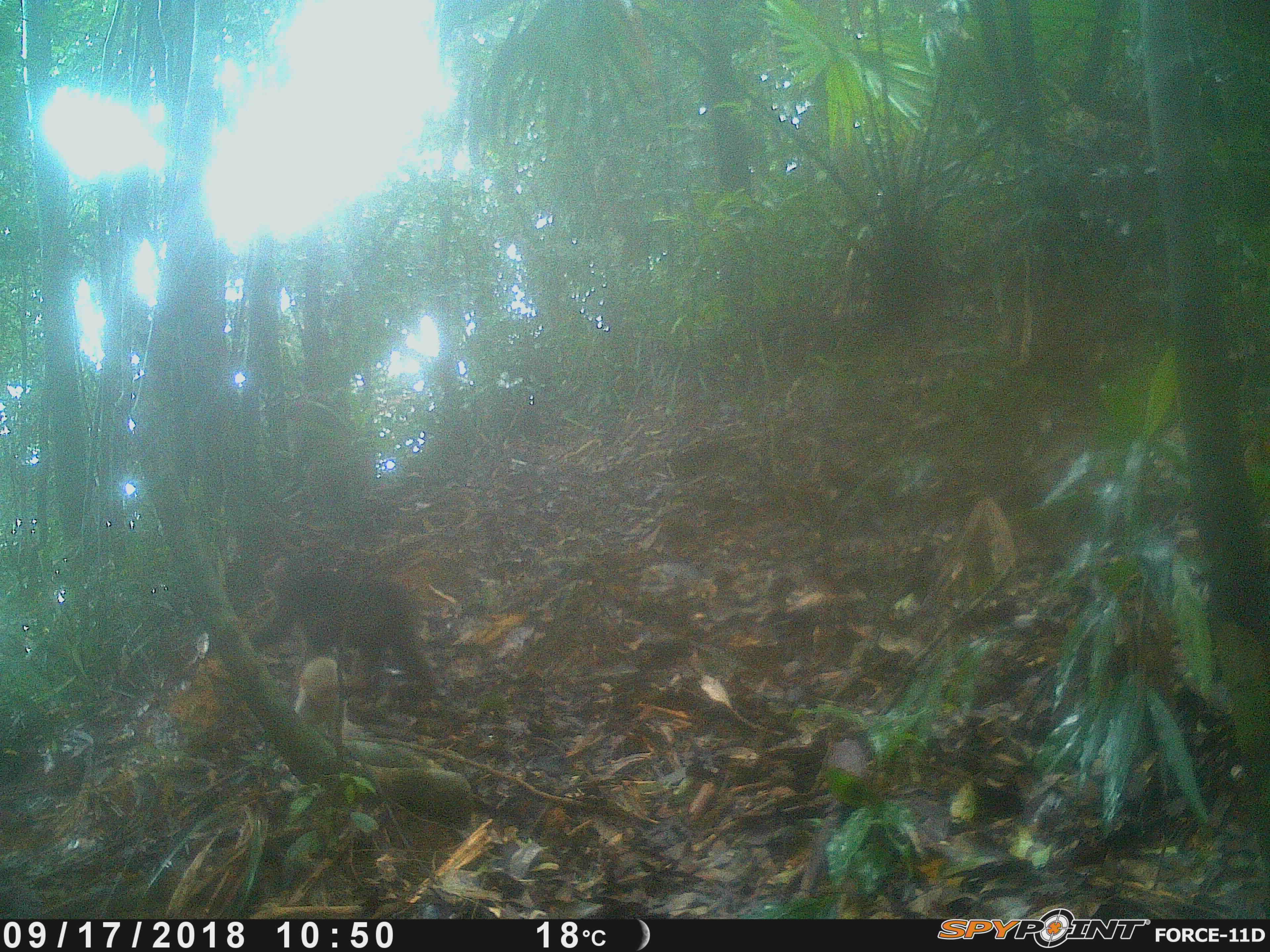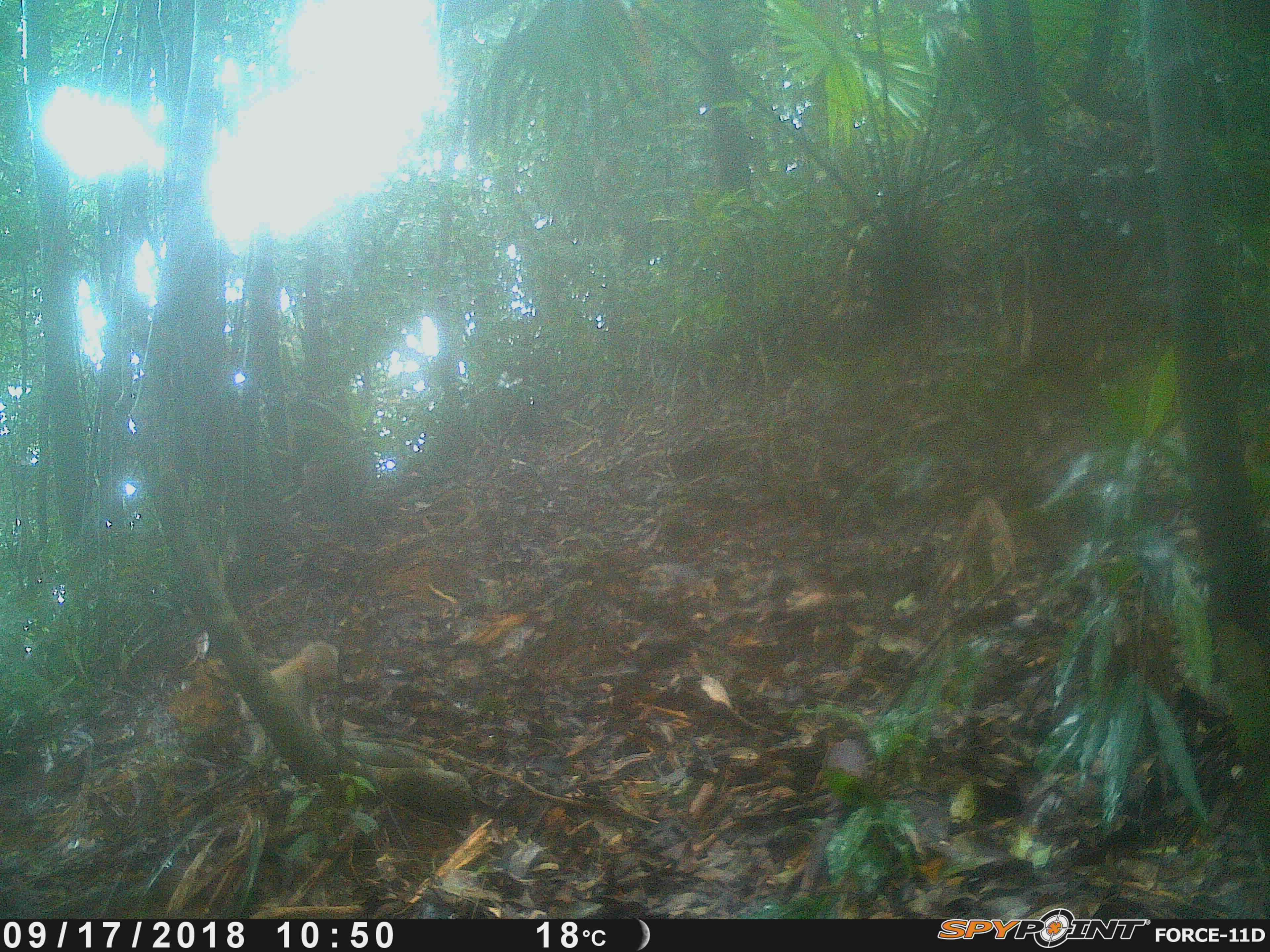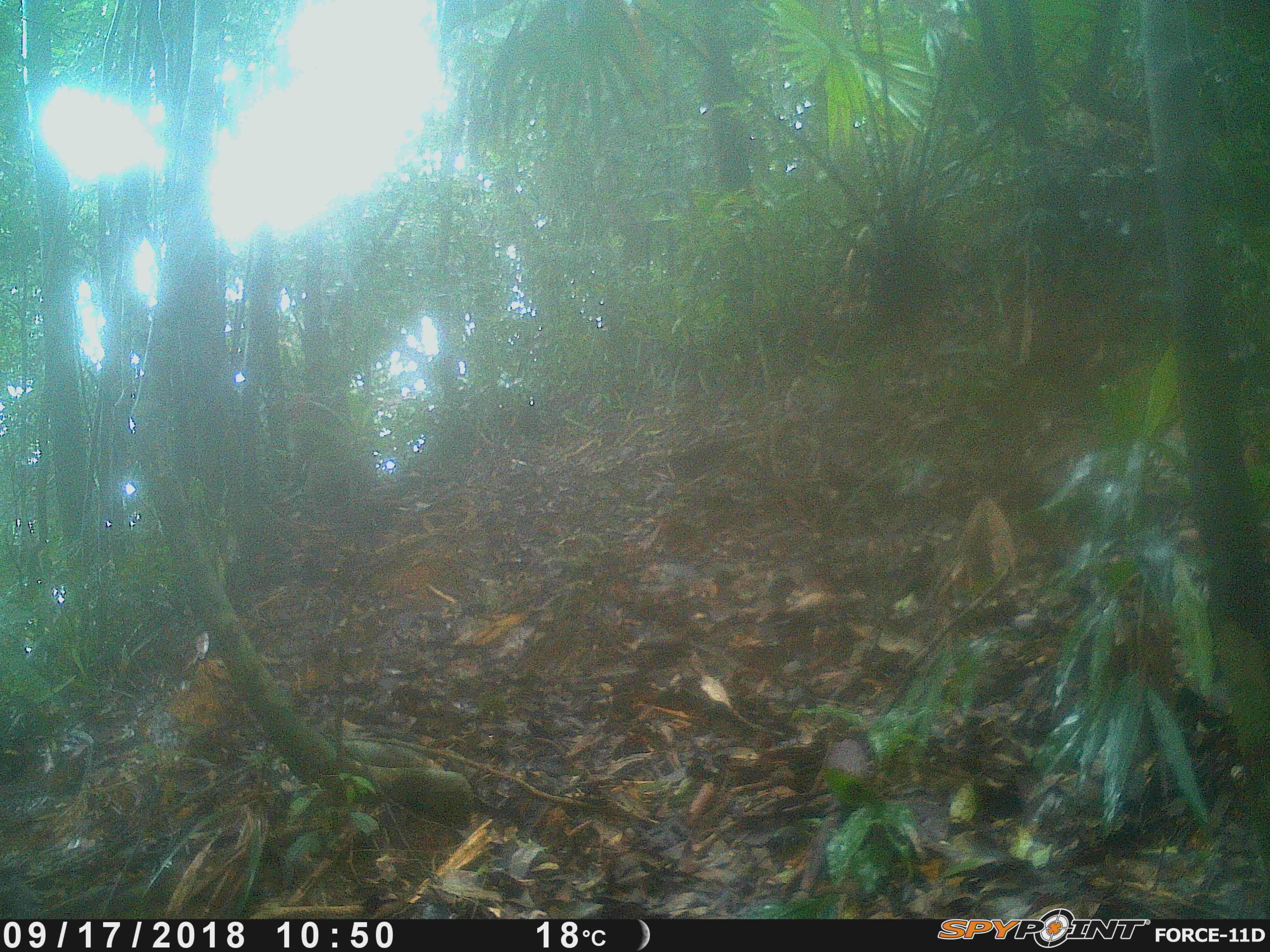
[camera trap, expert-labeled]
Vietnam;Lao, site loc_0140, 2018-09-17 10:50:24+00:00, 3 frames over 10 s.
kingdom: Animalia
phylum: Chordata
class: Mammalia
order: Primates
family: Cercopithecidae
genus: Macaca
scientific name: Macaca arctoides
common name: stump-tailed macaque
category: stump tailed macaque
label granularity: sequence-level